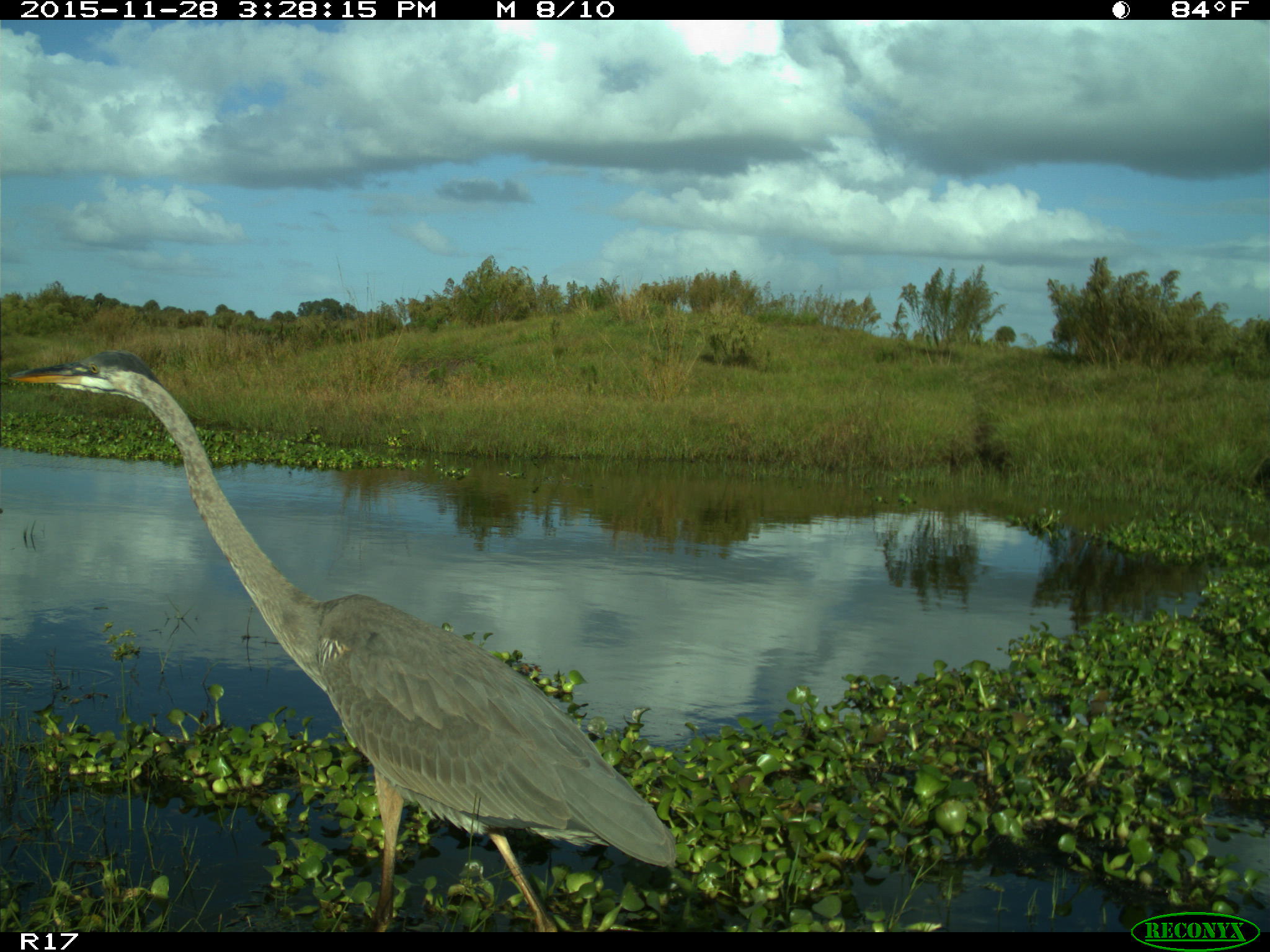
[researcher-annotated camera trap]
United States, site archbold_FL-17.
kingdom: Animalia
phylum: Chordata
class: Aves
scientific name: Aves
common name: birds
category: unidentified bird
Unidentified bird (birds) (Aves).